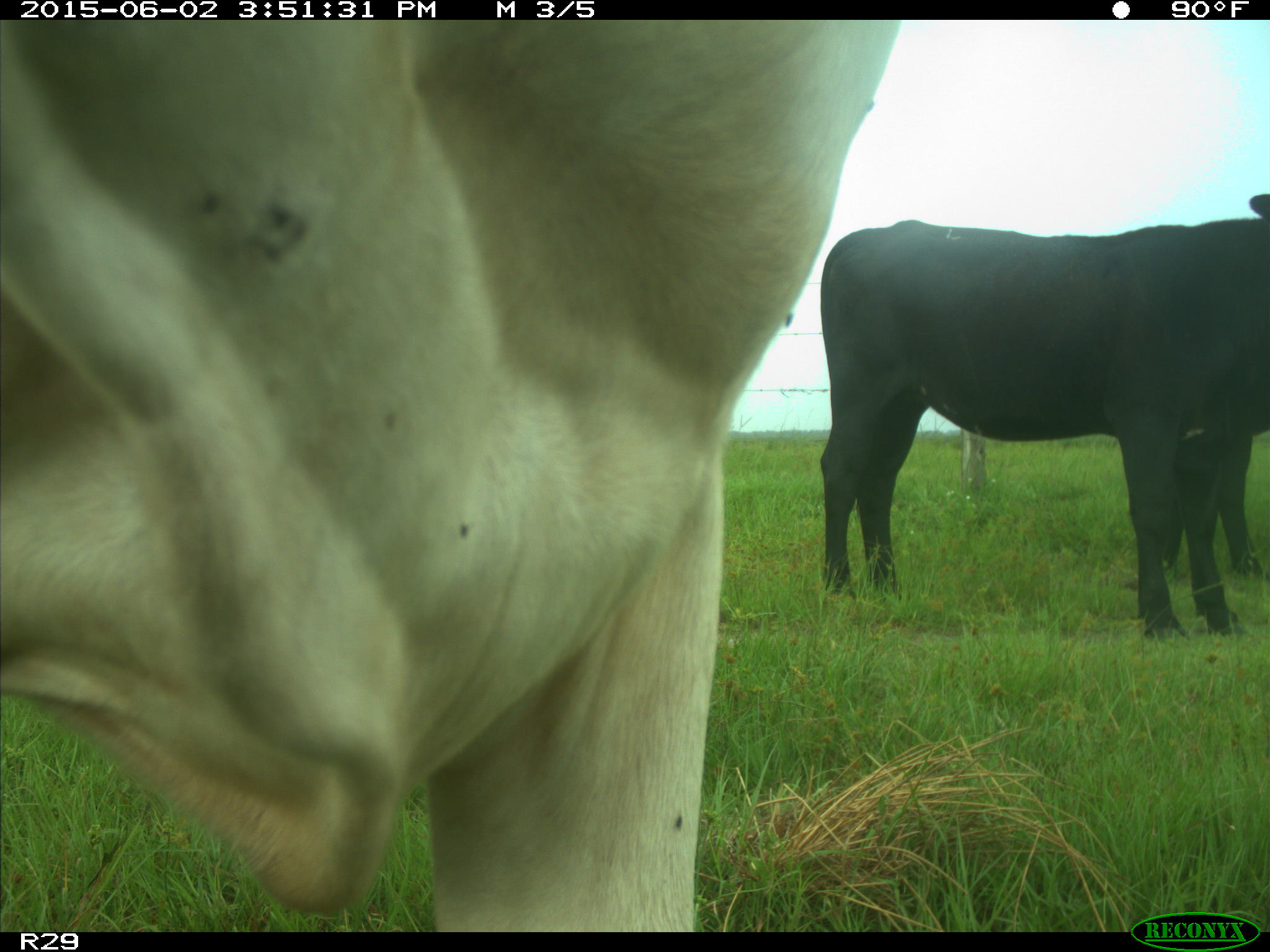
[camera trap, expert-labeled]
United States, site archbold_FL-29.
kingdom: Animalia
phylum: Chordata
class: Mammalia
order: Artiodactyla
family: Bovidae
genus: Bos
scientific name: Bos taurus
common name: domestic cow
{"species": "Bos taurus (domestic cow)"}